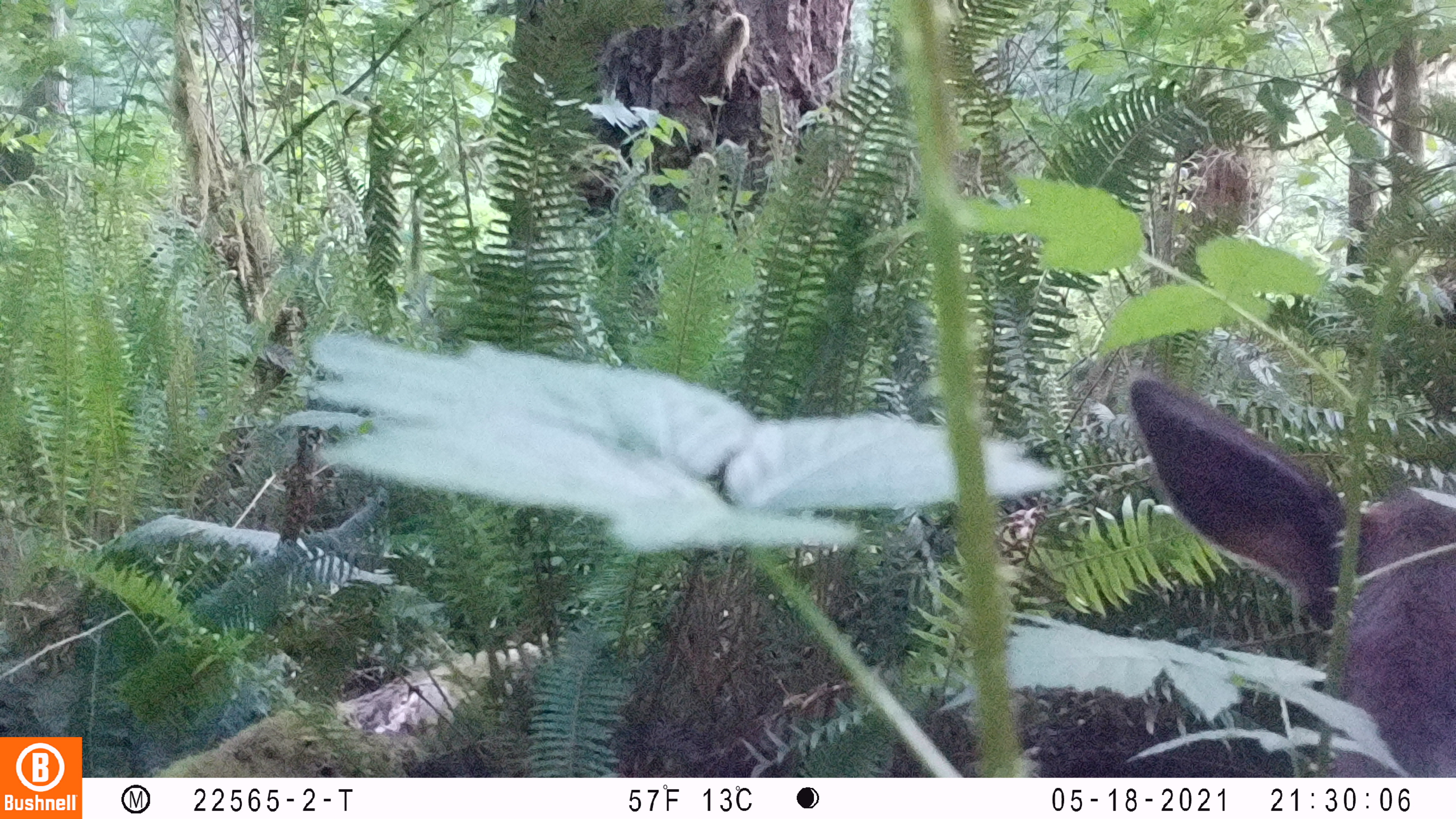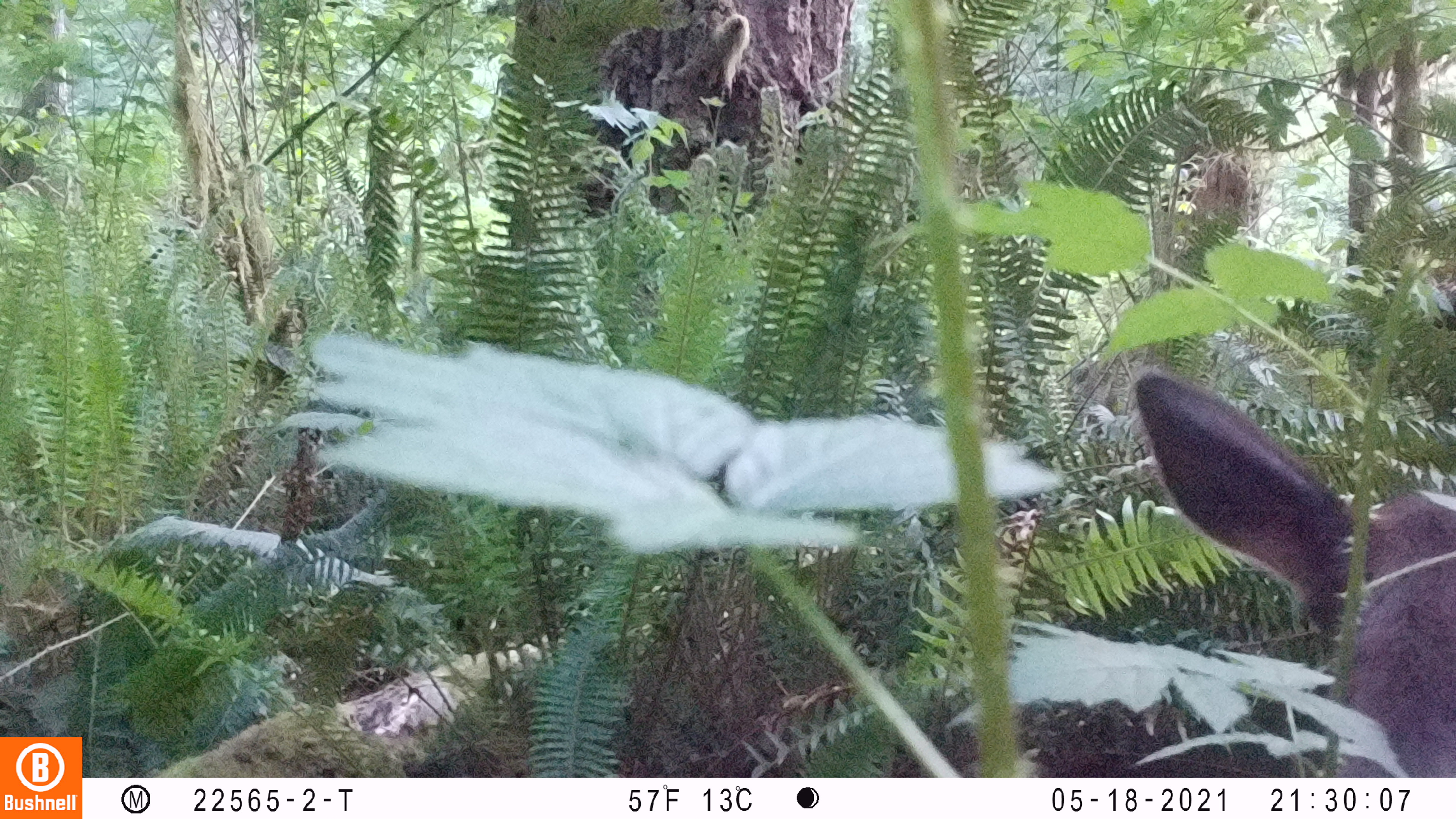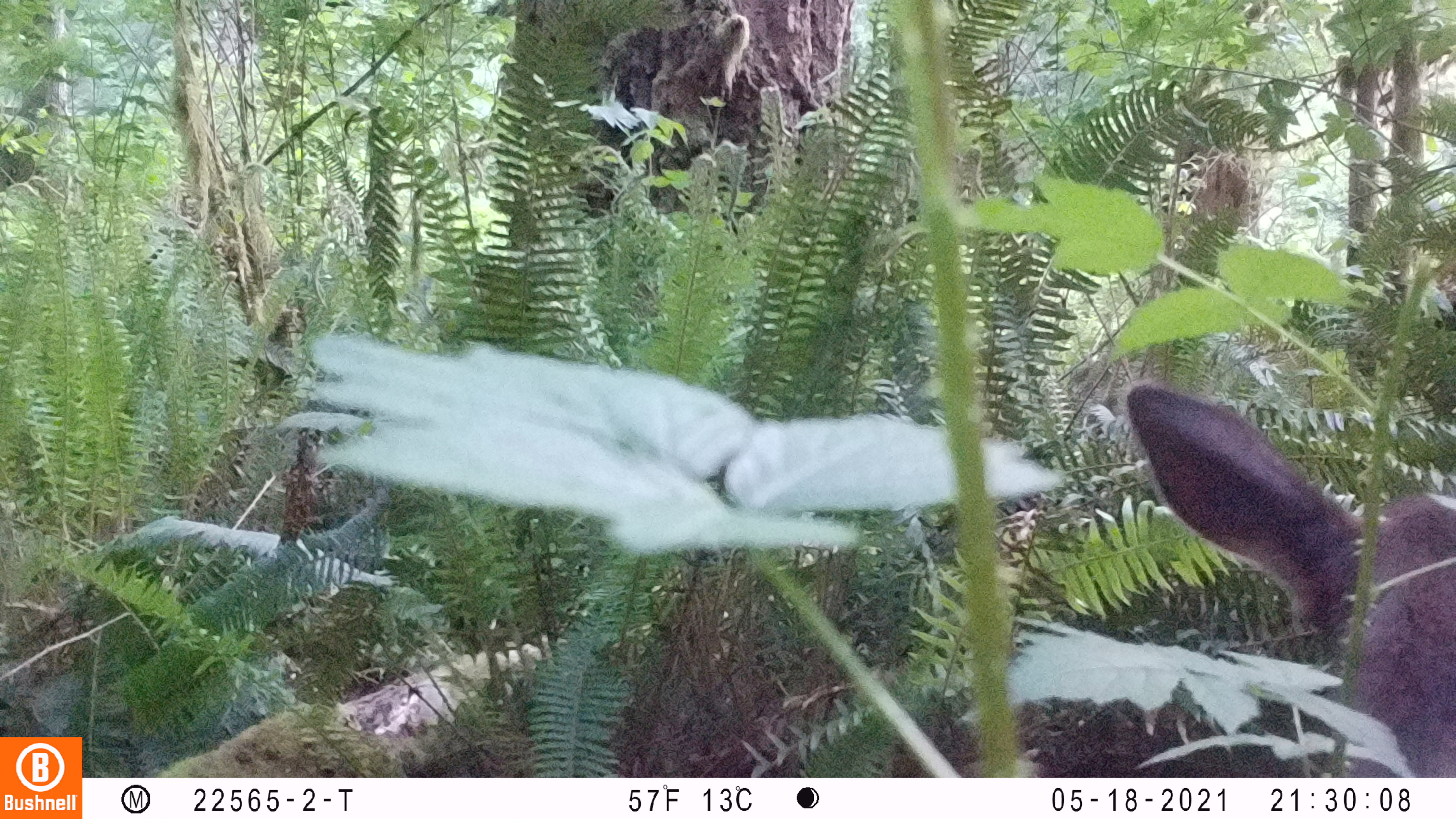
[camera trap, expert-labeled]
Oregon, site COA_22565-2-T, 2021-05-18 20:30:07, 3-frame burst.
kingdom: Animalia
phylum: Chordata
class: Mammalia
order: Artiodactyla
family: Cervidae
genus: Cervus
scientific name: Cervus canadensis roosevelti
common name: roosevelt elk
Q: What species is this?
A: Roosevelt elk (Cervus canadensis roosevelti).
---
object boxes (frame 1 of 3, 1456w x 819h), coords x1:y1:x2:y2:
roosevelt elk: 1127:366:1450:671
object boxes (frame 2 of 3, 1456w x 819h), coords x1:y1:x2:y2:
roosevelt elk: 1126:367:1450:676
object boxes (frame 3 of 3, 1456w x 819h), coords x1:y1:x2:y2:
roosevelt elk: 1119:373:1450:657